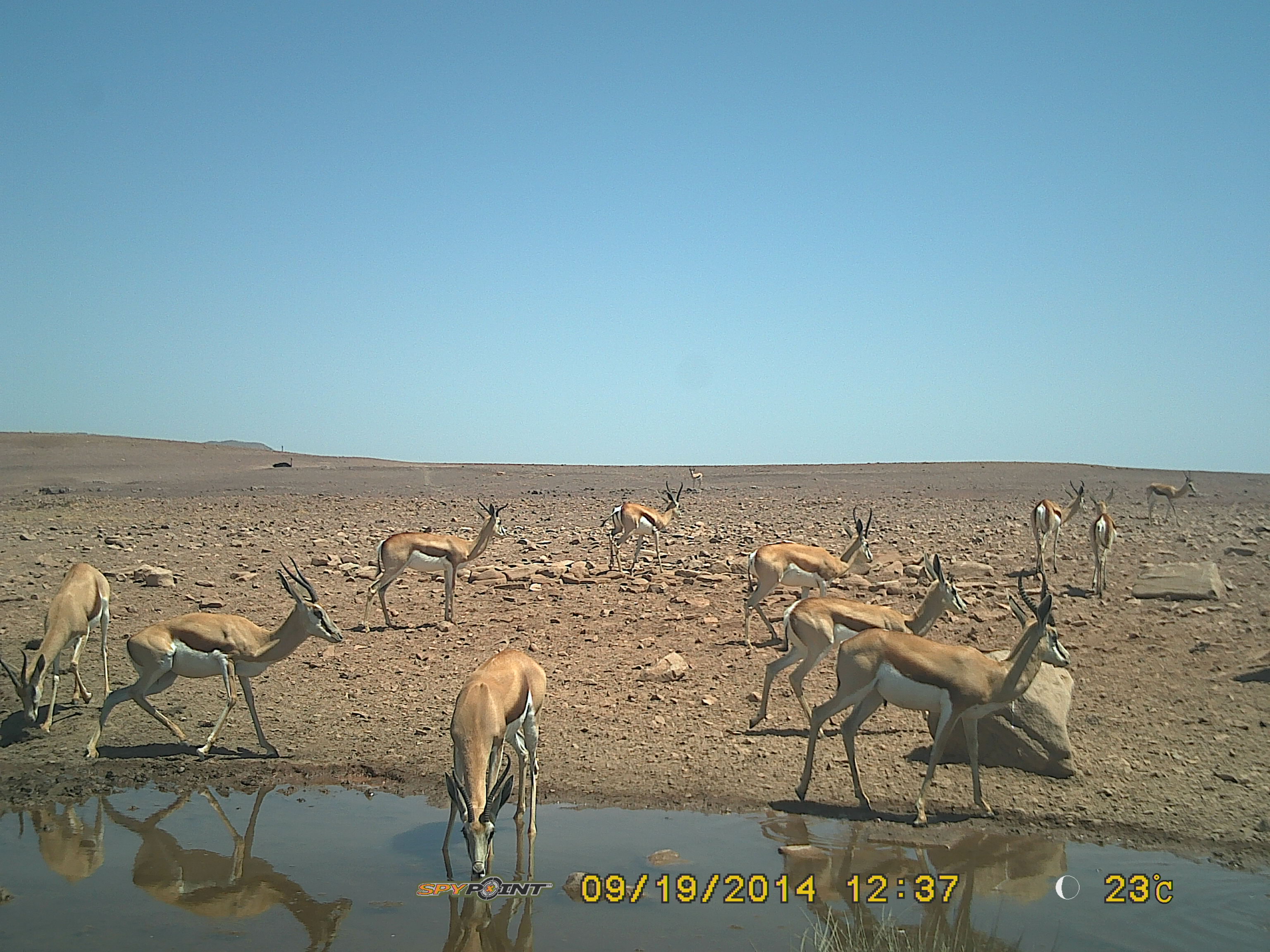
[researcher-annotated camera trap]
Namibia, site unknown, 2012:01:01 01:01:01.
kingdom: Animalia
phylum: Chordata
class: Mammalia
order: Artiodactyla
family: Bovidae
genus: Antidorcas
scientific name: Antidorcas marsupialis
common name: springbok